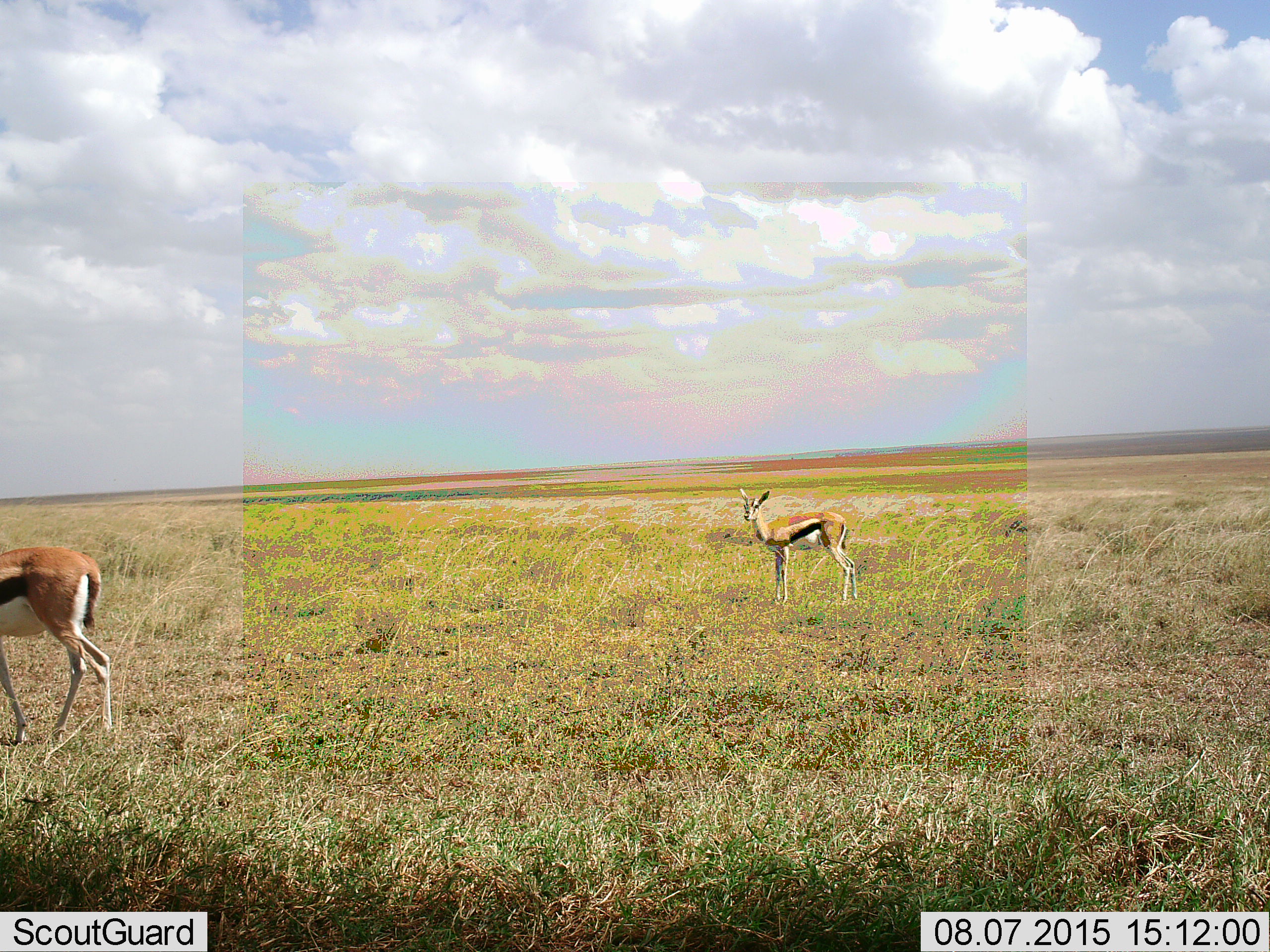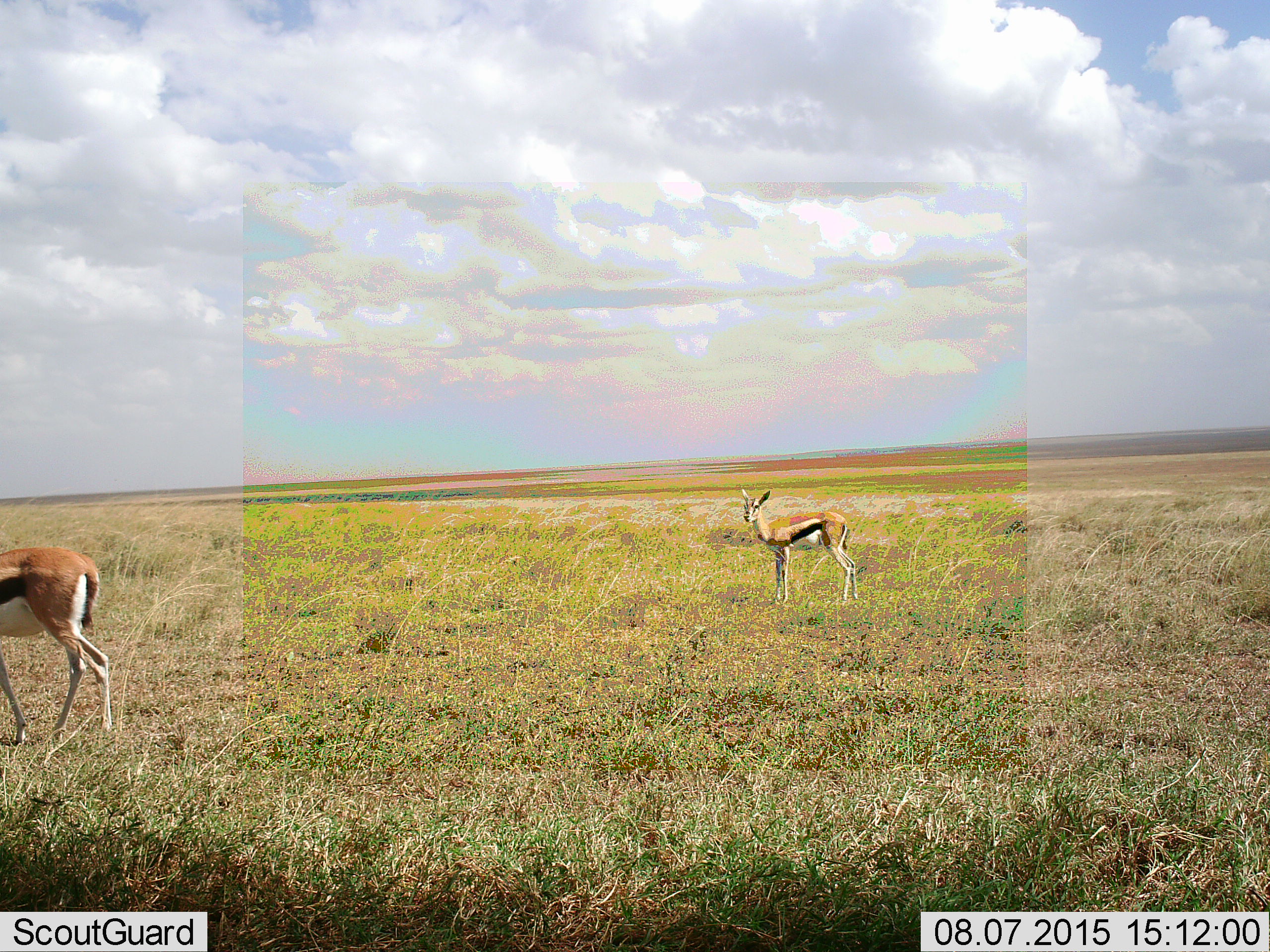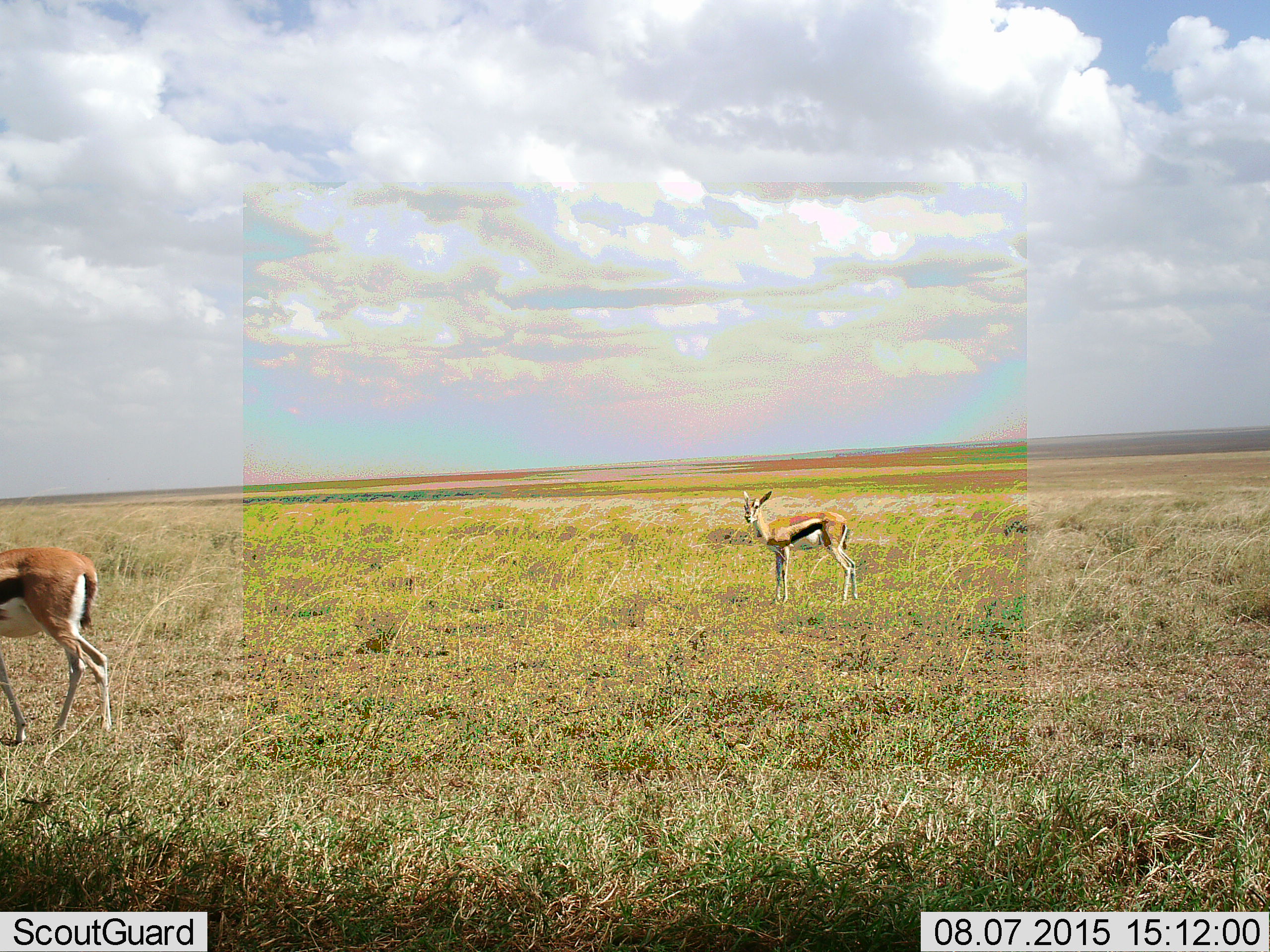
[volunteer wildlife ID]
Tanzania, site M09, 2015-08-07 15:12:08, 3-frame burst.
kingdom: Animalia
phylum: Chordata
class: Mammalia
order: Artiodactyla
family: Bovidae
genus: Eudorcas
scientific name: Eudorcas thomsonii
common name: thomson's gazelle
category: gazellethomsons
Gazellethomsons (thomson's gazelle) (Eudorcas thomsonii), count 2. Behavior (volunteer vote fractions): standing 100%, resting 0%, moving 12%, interacting 0%. Young present (vote fraction): 0%. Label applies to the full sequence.